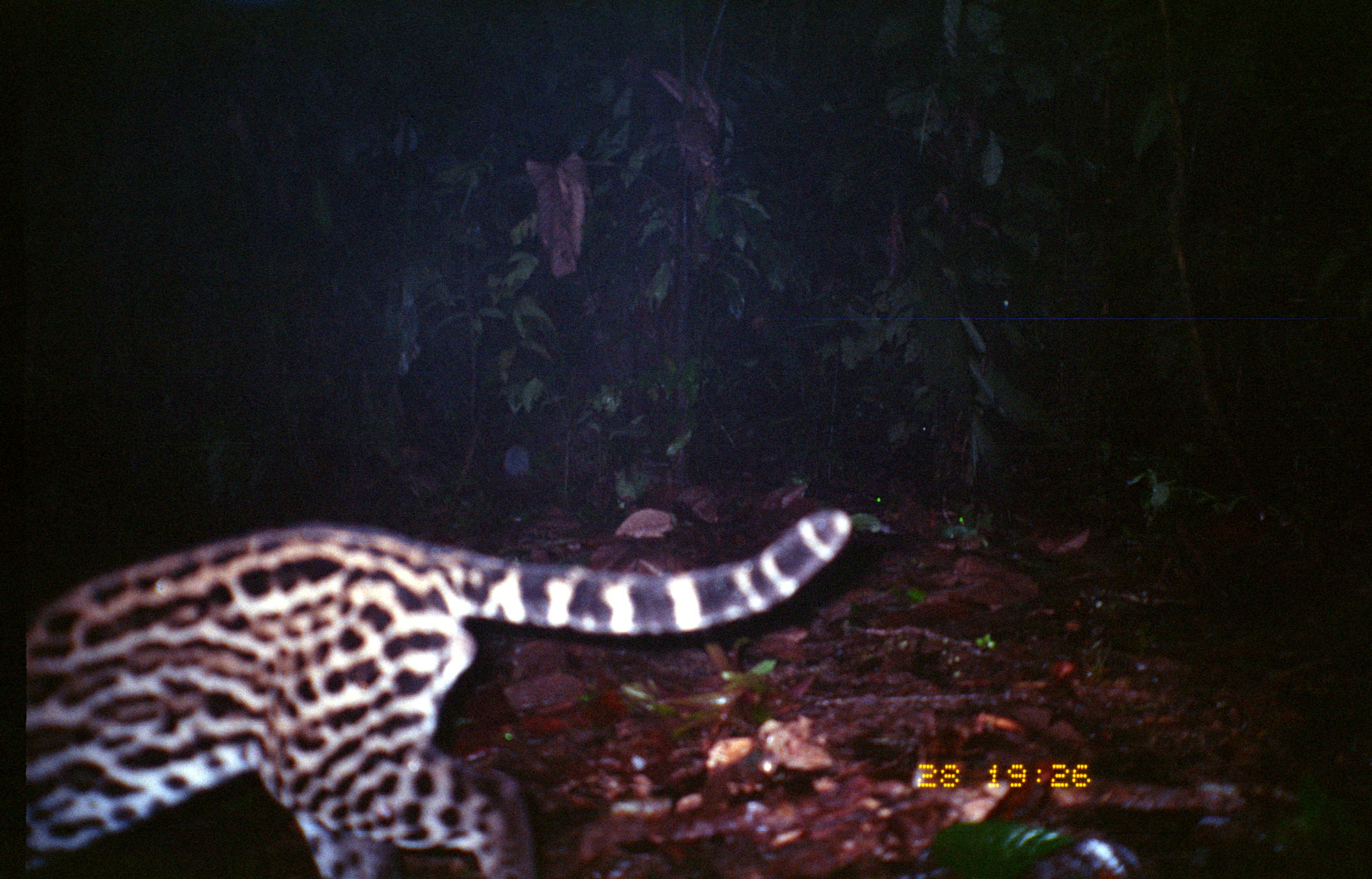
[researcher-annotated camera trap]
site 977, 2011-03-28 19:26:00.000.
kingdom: Animalia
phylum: Chordata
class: Mammalia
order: Carnivora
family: Felidae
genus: Leopardus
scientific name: Leopardus pardalis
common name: ocelot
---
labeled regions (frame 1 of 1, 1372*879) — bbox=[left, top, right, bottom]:
leopardus pardalis: bbox=[23, 505, 850, 878]